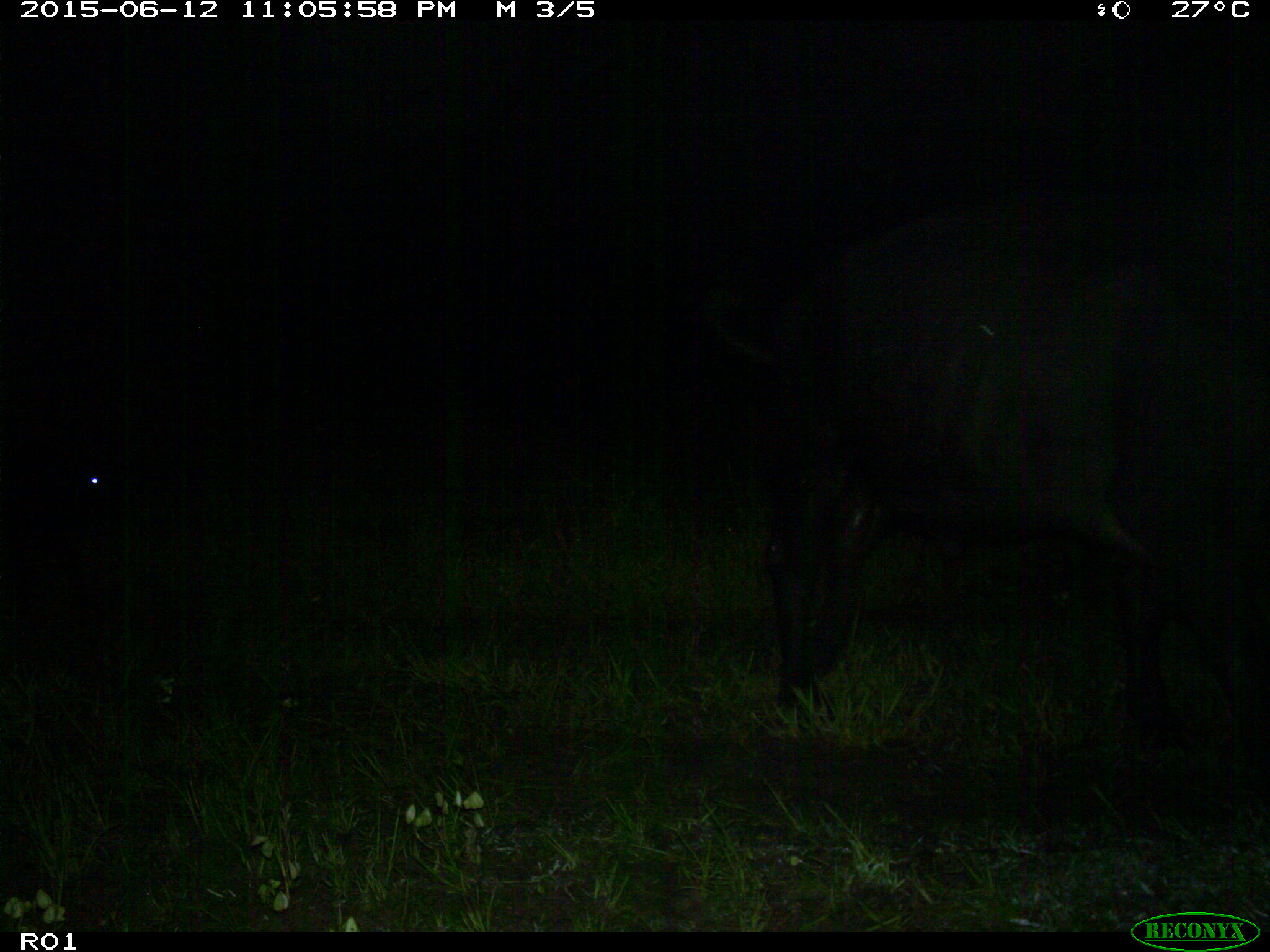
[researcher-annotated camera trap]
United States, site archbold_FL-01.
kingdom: Animalia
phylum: Chordata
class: Mammalia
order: Artiodactyla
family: Bovidae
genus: Bos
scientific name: Bos taurus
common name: domestic cow